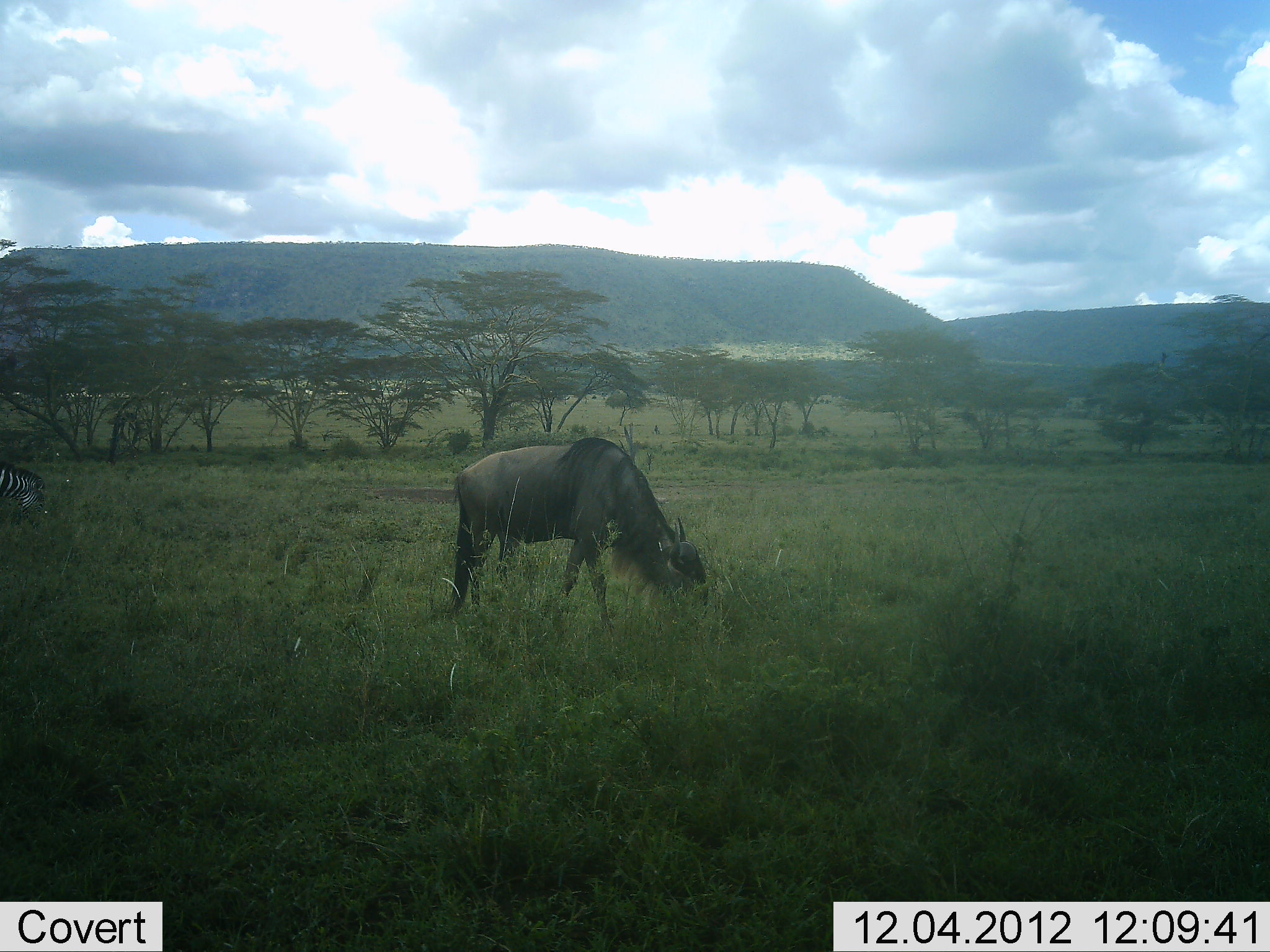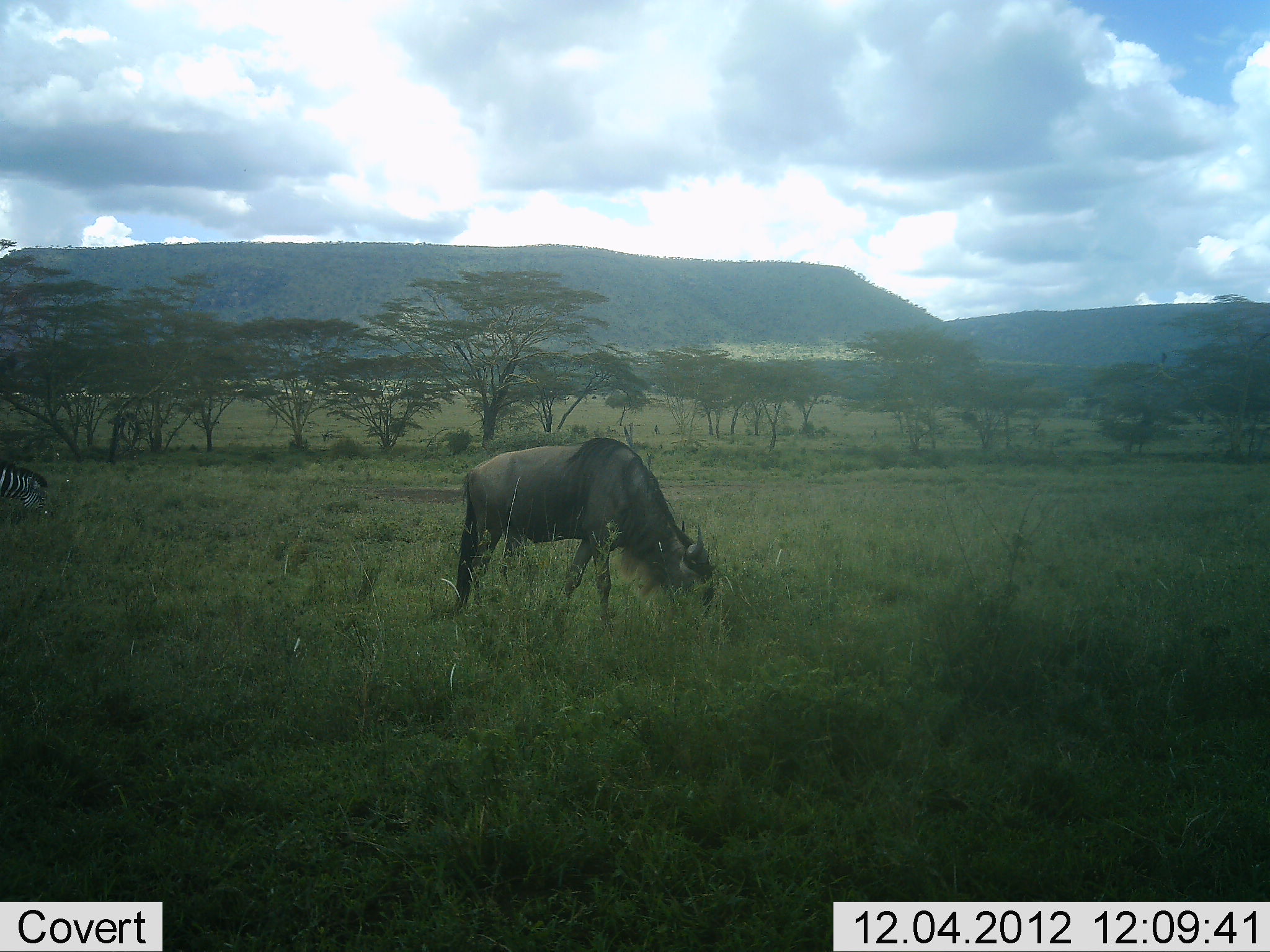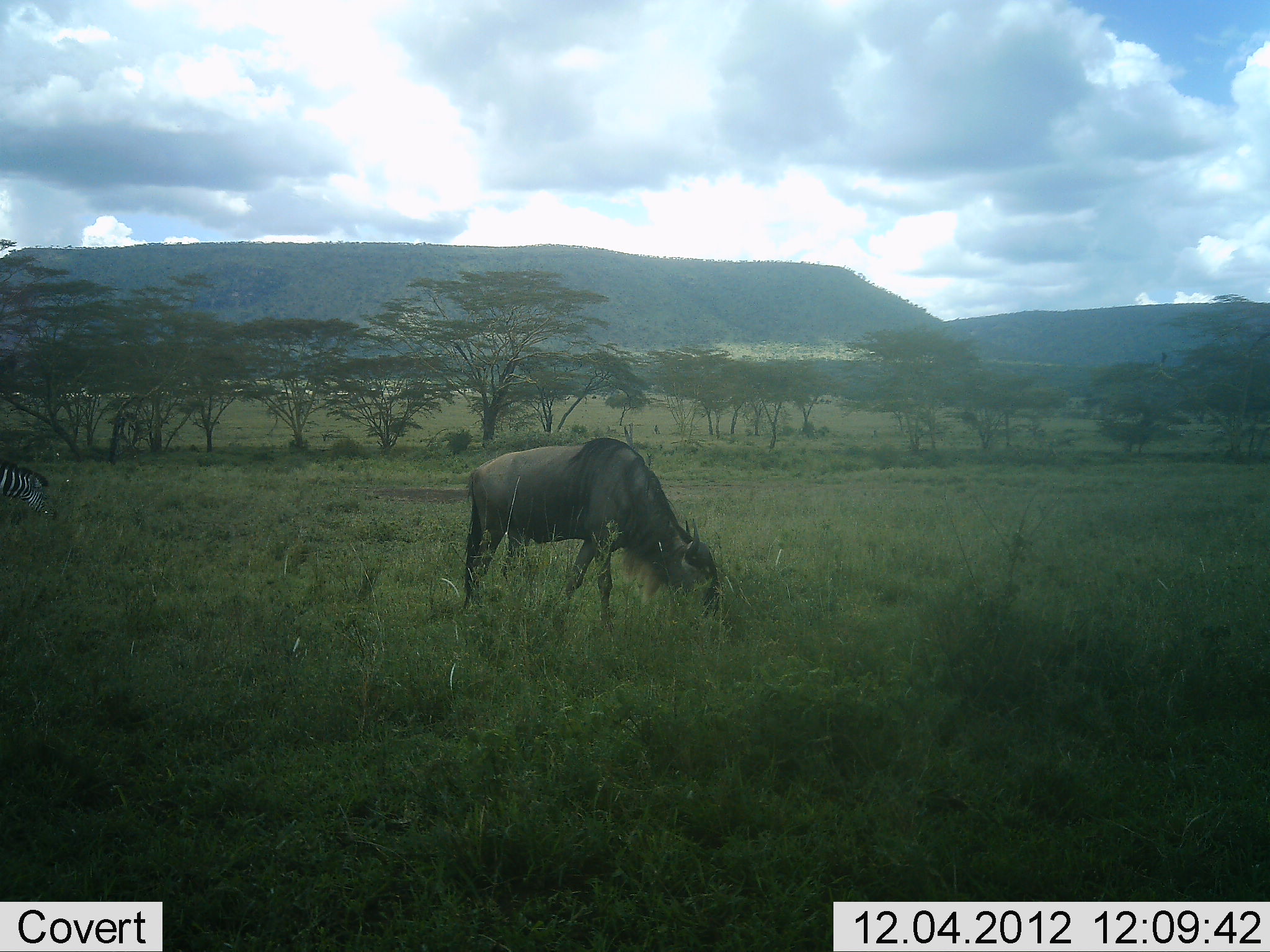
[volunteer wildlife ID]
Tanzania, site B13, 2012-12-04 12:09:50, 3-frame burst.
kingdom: Animalia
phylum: Chordata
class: Mammalia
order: Artiodactyla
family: Bovidae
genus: Connochaetes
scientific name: Connochaetes taurinus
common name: blue wildebeest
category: wildebeest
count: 1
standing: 38%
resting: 0%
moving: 0%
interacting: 0%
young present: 0%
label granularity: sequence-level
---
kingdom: Animalia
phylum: Chordata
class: Mammalia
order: Perissodactyla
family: Equidae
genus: Equus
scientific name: Equus quagga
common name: plains zebra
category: zebra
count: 1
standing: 30%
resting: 0%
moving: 0%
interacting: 0%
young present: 0%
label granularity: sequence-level